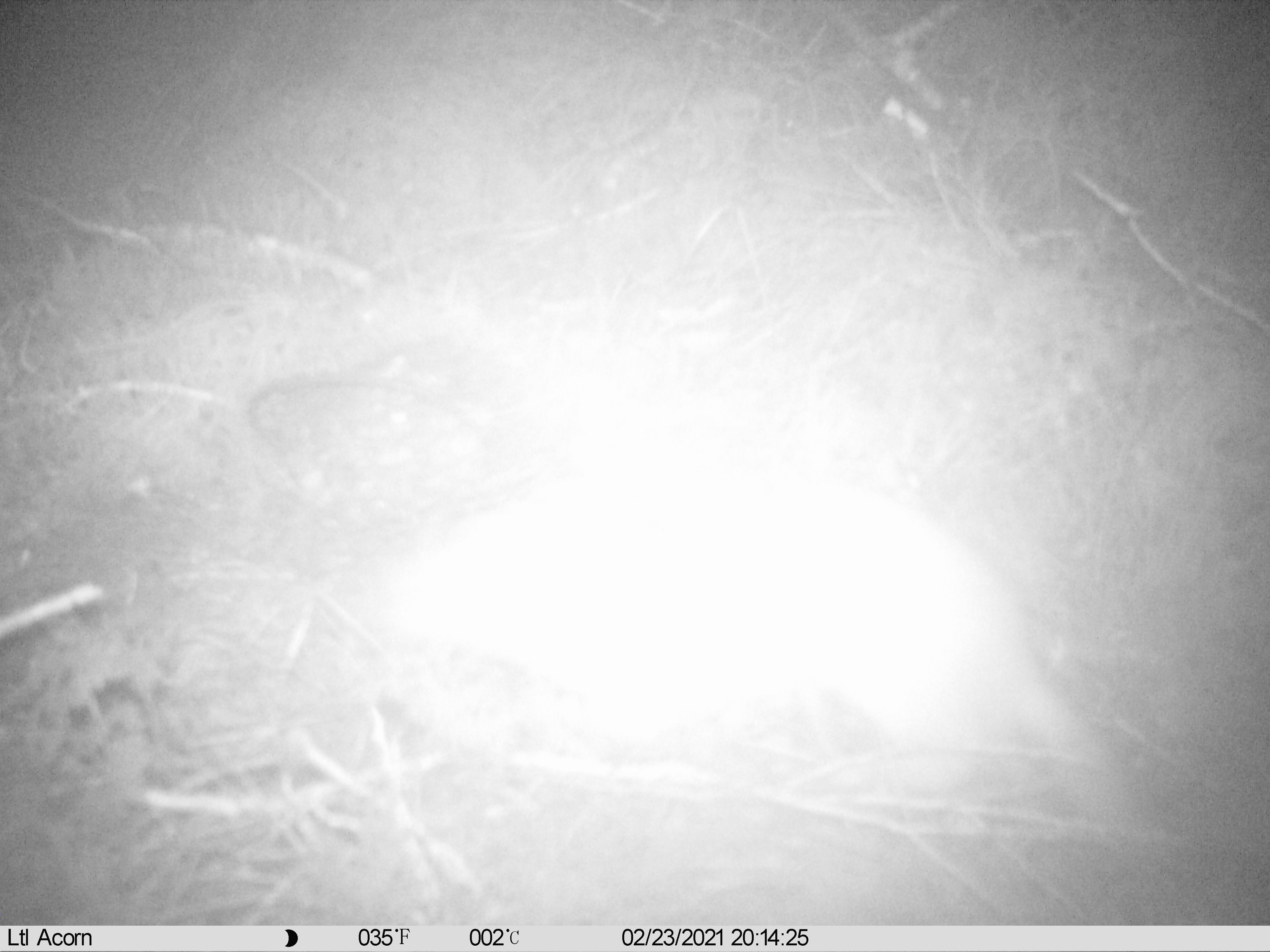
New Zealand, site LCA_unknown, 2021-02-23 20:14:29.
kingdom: Animalia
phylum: Chordata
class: Mammalia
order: Carnivora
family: Mustelidae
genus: Mustela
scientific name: Mustela erminea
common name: stoat